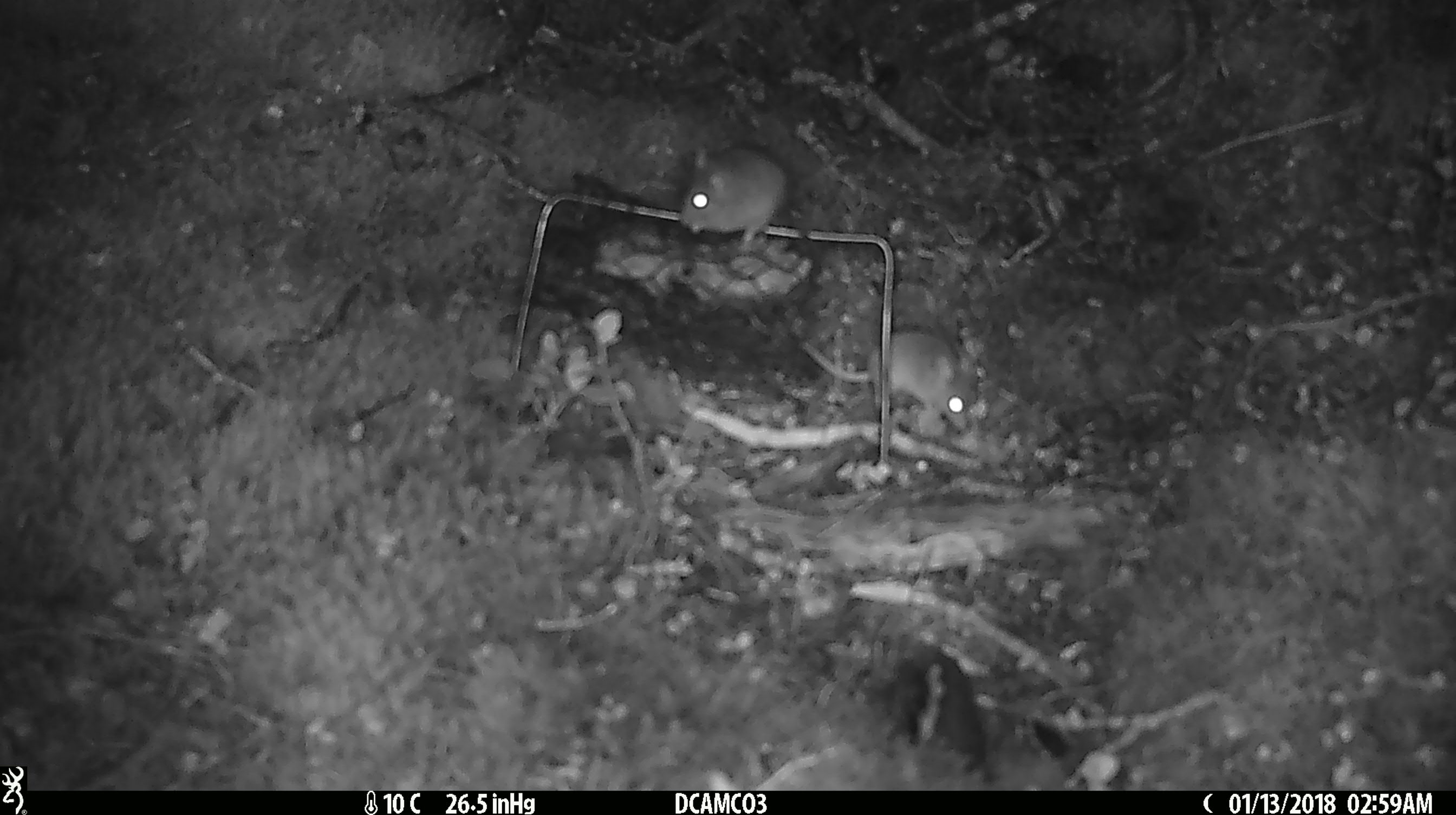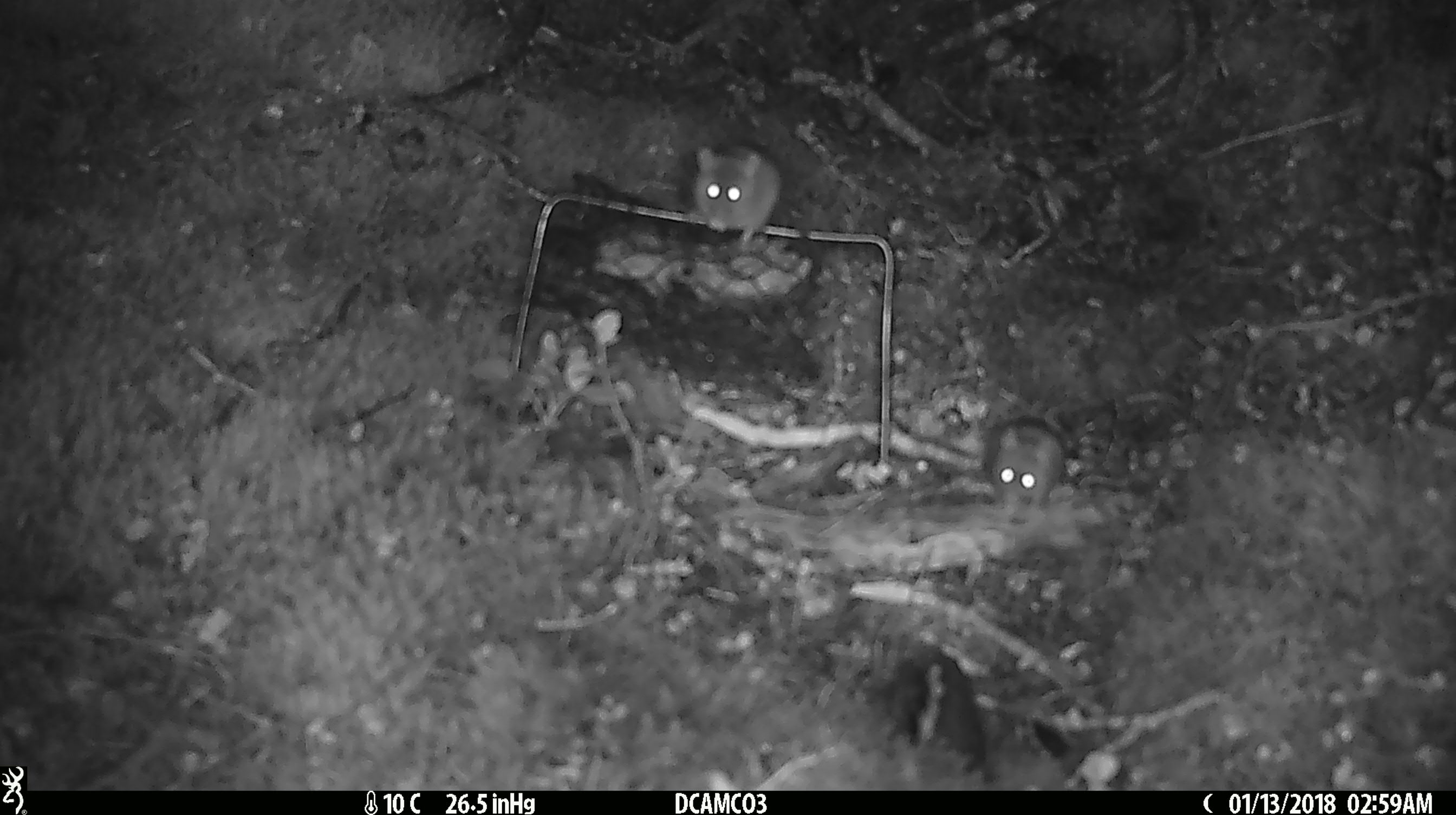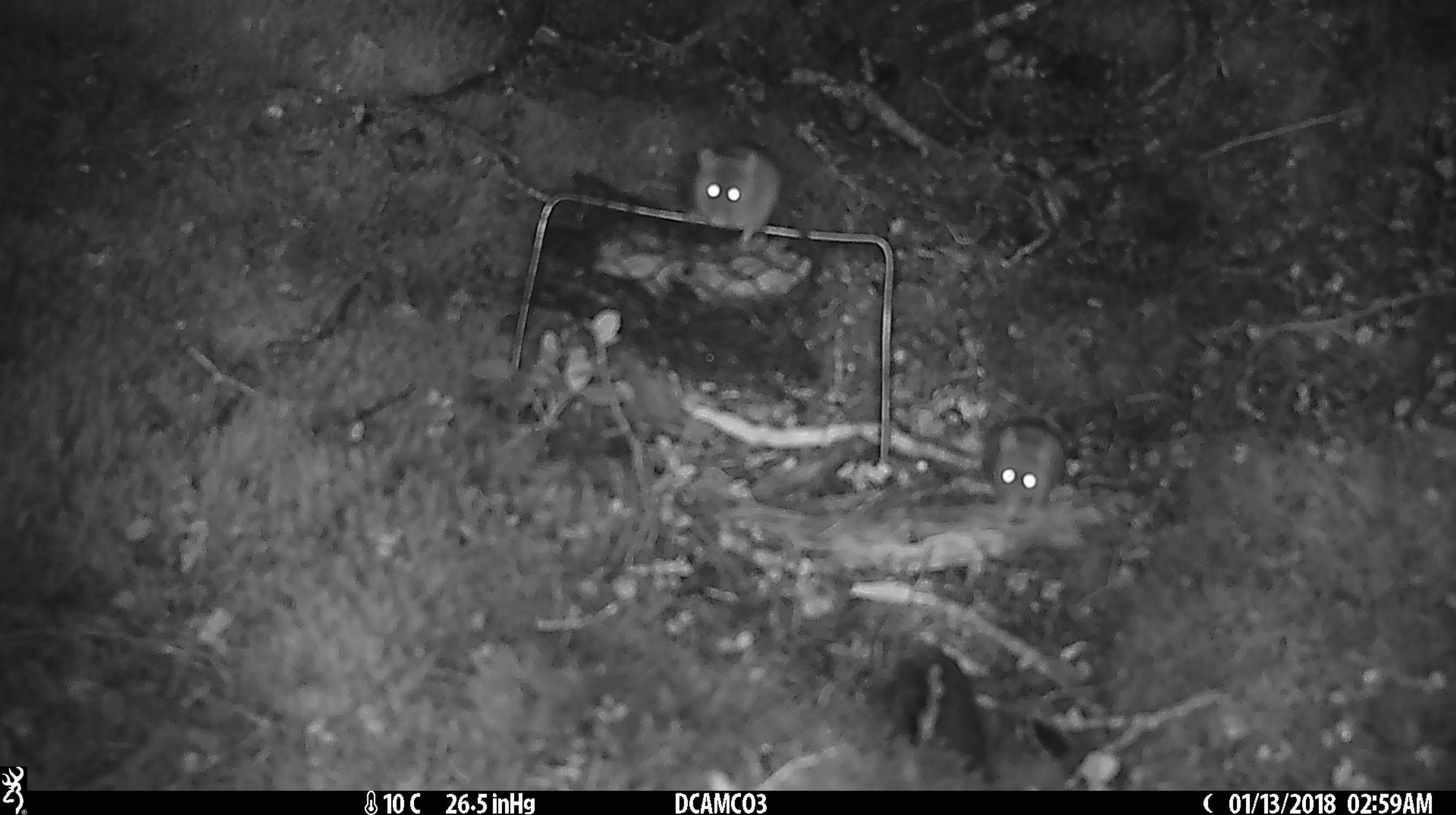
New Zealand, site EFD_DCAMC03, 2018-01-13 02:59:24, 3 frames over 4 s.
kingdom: Animalia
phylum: Chordata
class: Mammalia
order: Rodentia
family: Muridae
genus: Mus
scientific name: Mus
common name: mouse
Mouse (Mus).